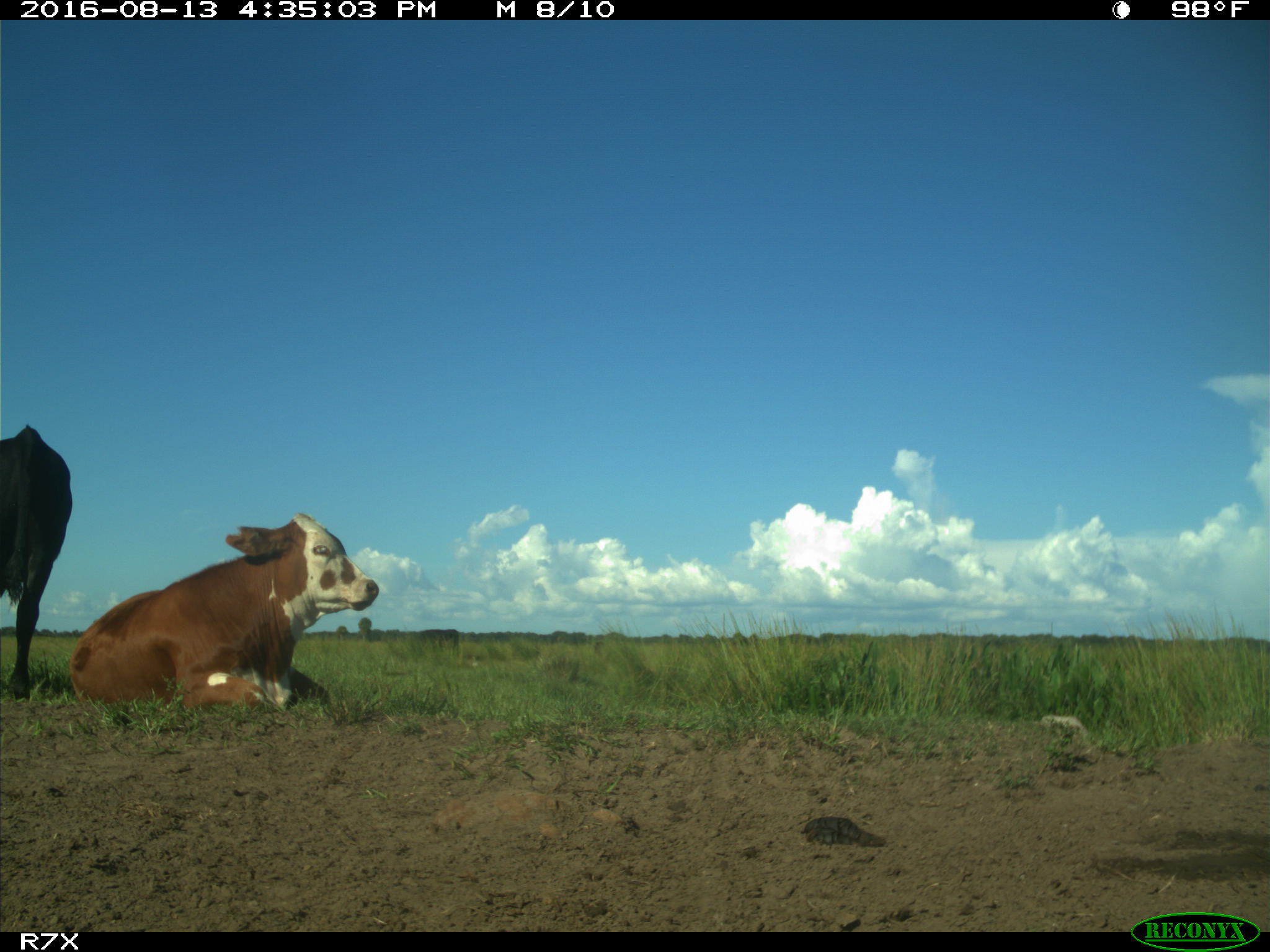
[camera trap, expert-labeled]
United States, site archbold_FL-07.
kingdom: Animalia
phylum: Chordata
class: Mammalia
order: Artiodactyla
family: Bovidae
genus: Bos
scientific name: Bos taurus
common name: domestic cow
Bos taurus (domestic cow).